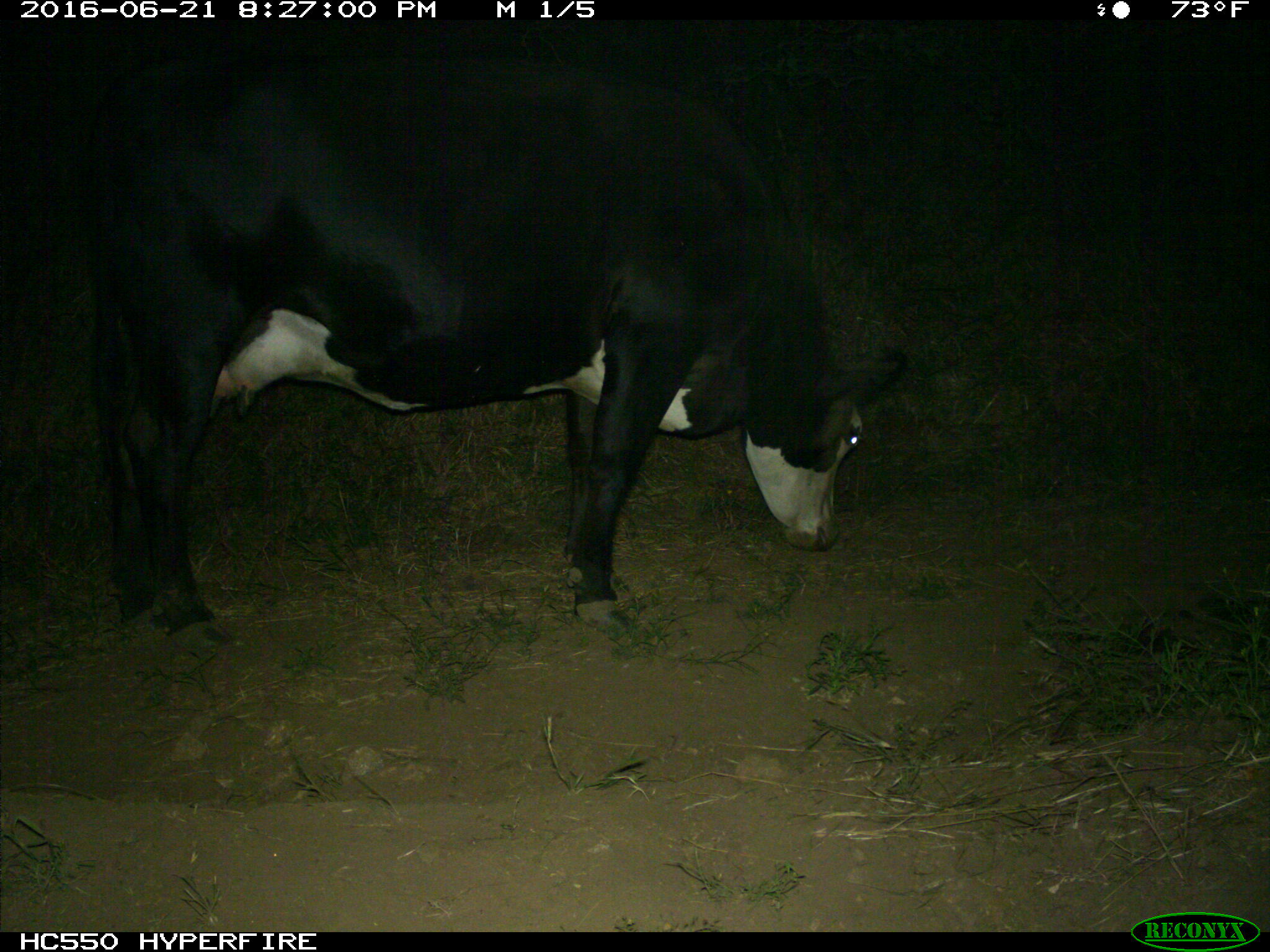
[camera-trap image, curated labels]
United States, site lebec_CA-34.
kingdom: Animalia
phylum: Chordata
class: Mammalia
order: Artiodactyla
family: Bovidae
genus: Bos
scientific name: Bos taurus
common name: domestic cow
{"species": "Bos taurus (domestic cow)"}